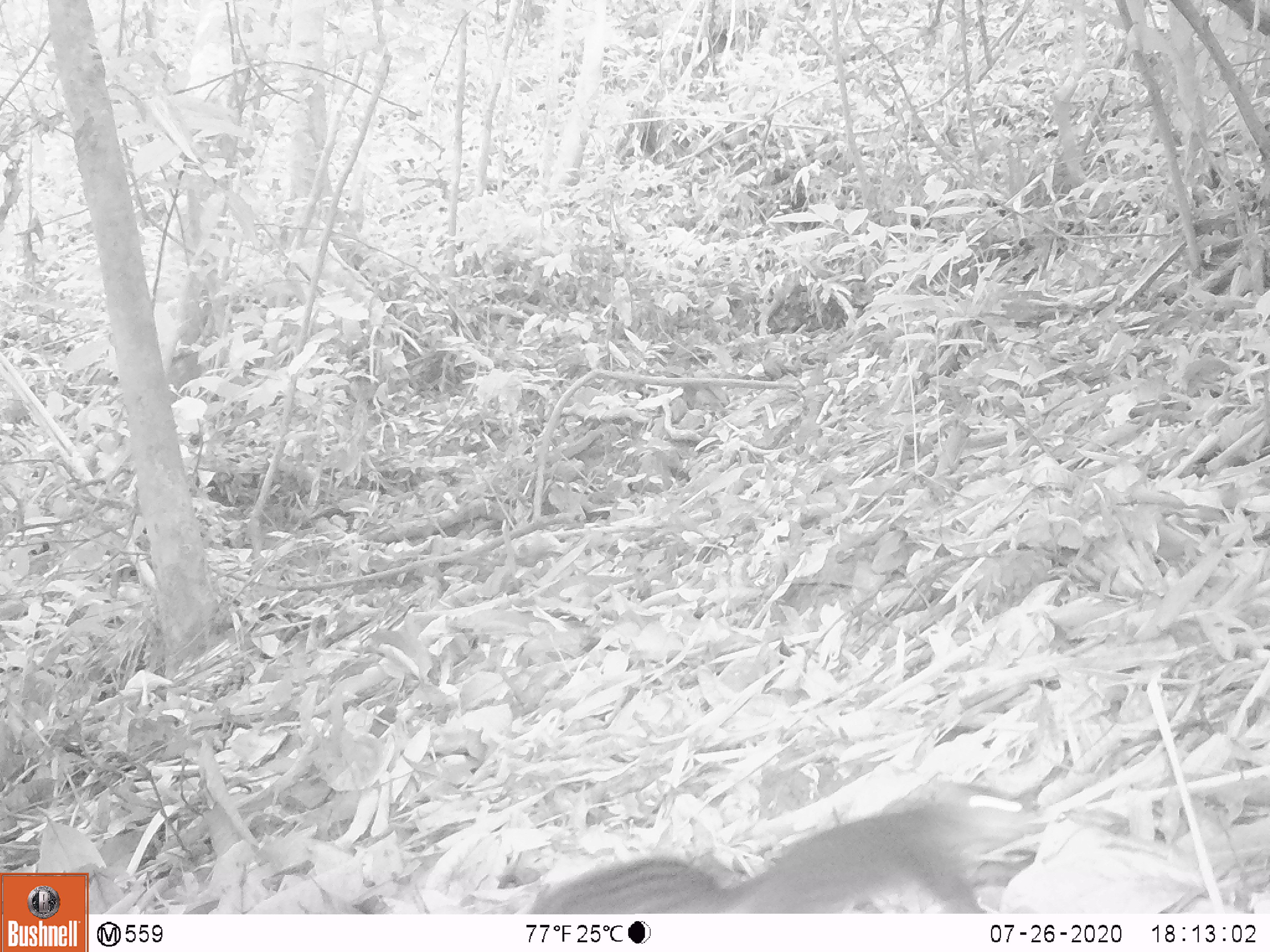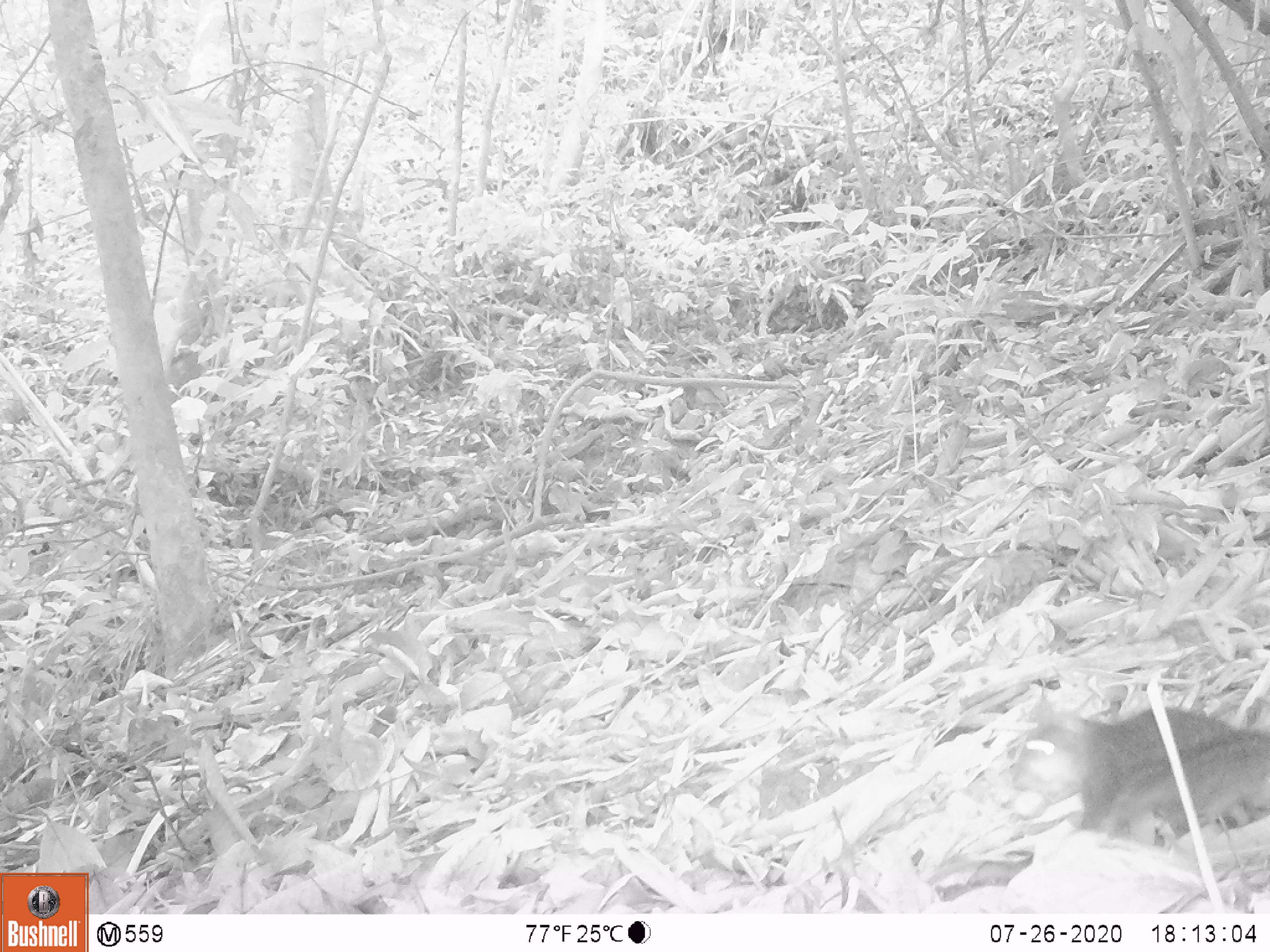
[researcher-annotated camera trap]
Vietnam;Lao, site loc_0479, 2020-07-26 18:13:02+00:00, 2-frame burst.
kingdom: Animalia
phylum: Chordata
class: Mammalia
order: Rodentia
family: Sciuridae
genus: Dremomys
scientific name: Dremomys rufigenis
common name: red-cheeked squirrel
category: red cheeked squirrel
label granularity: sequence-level